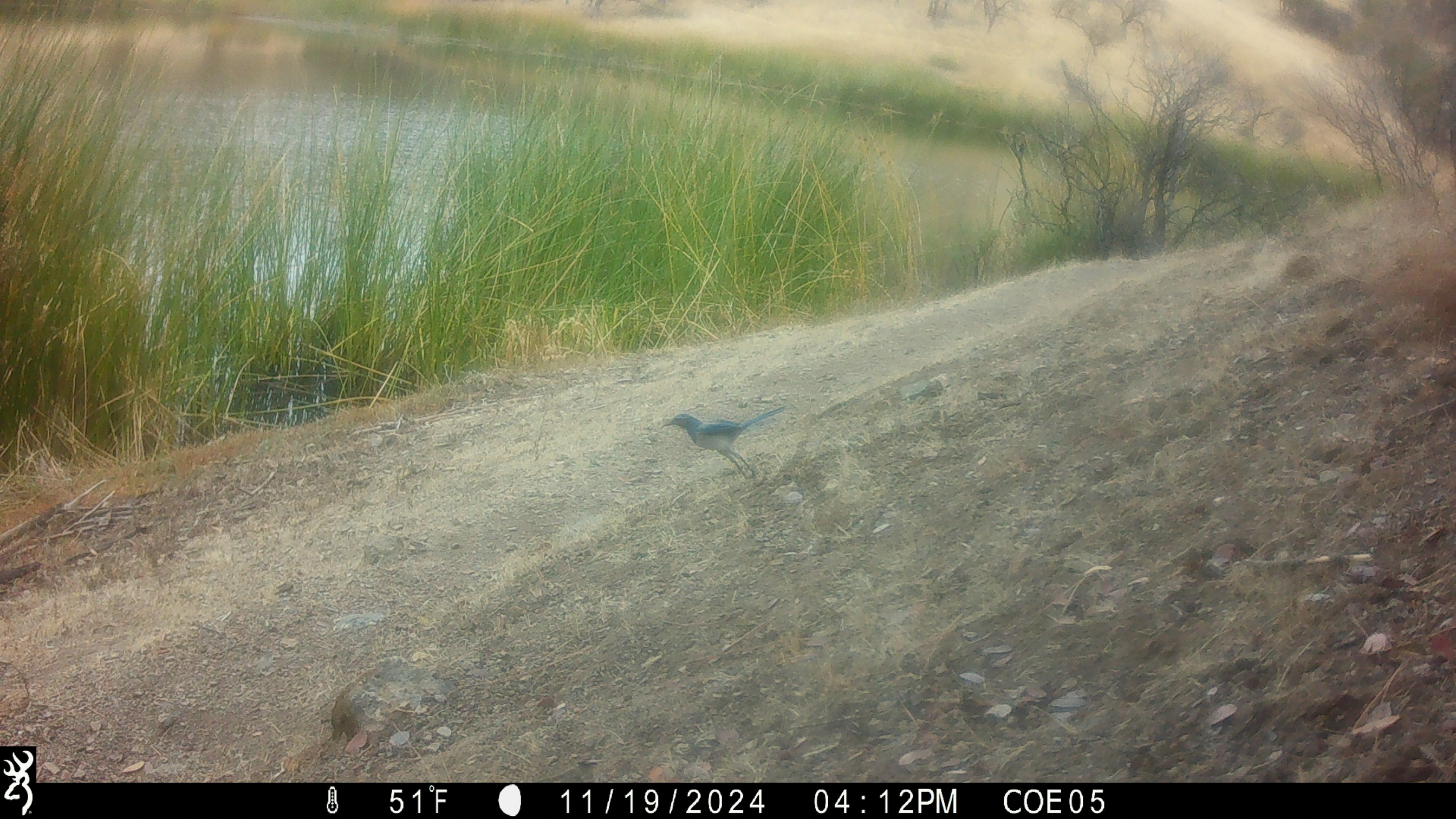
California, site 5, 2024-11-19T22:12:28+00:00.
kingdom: Animalia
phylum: Chordata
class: Aves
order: Passeriformes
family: Corvidae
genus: Aphelocoma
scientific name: Aphelocoma californica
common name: california scrub jay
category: western scrub-jay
Western scrub-jay (california scrub jay) (Aphelocoma californica).